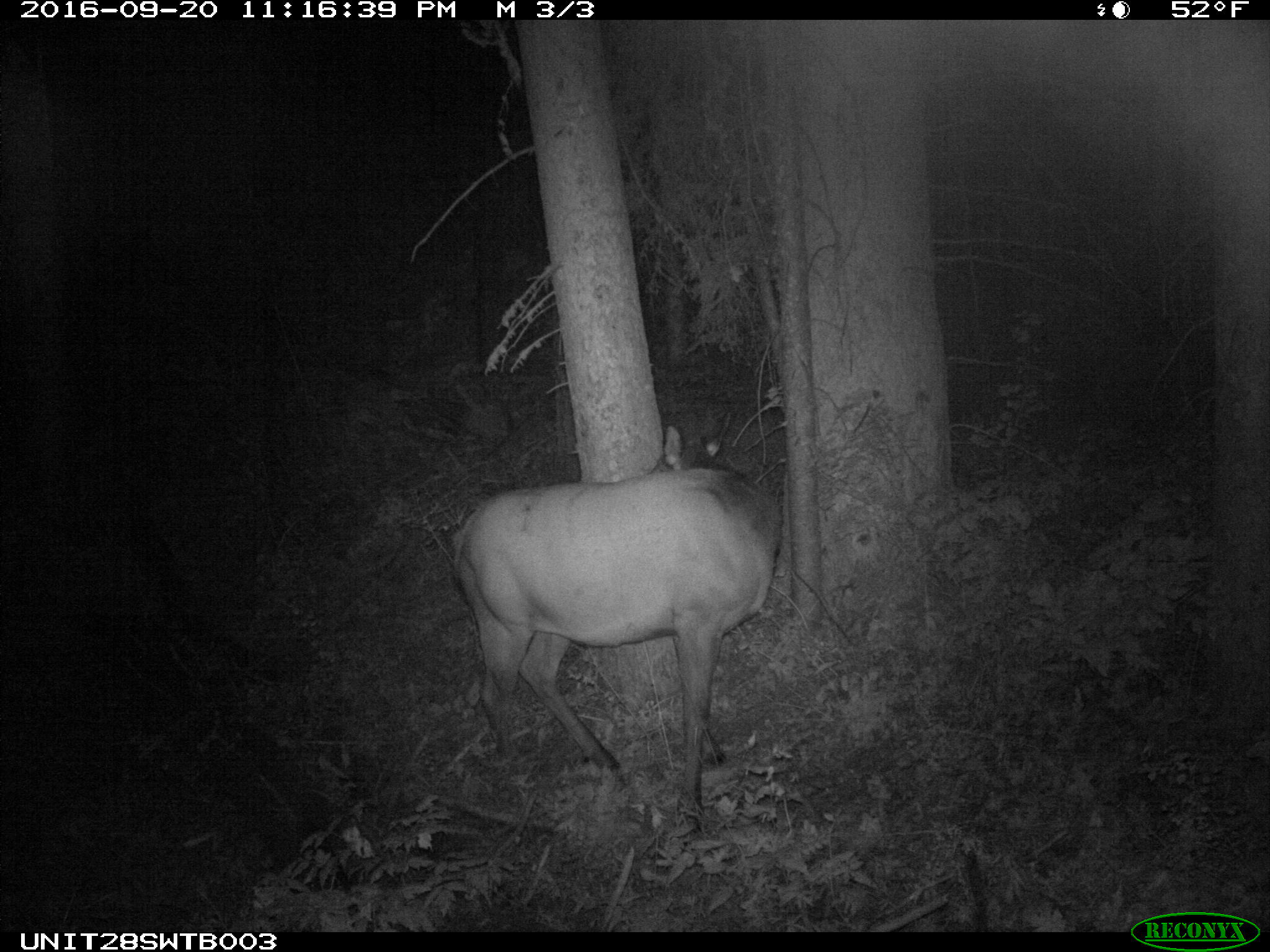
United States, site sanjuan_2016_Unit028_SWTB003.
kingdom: Animalia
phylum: Chordata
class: Mammalia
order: Artiodactyla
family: Cervidae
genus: Cervus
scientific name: Cervus elaphus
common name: red deer